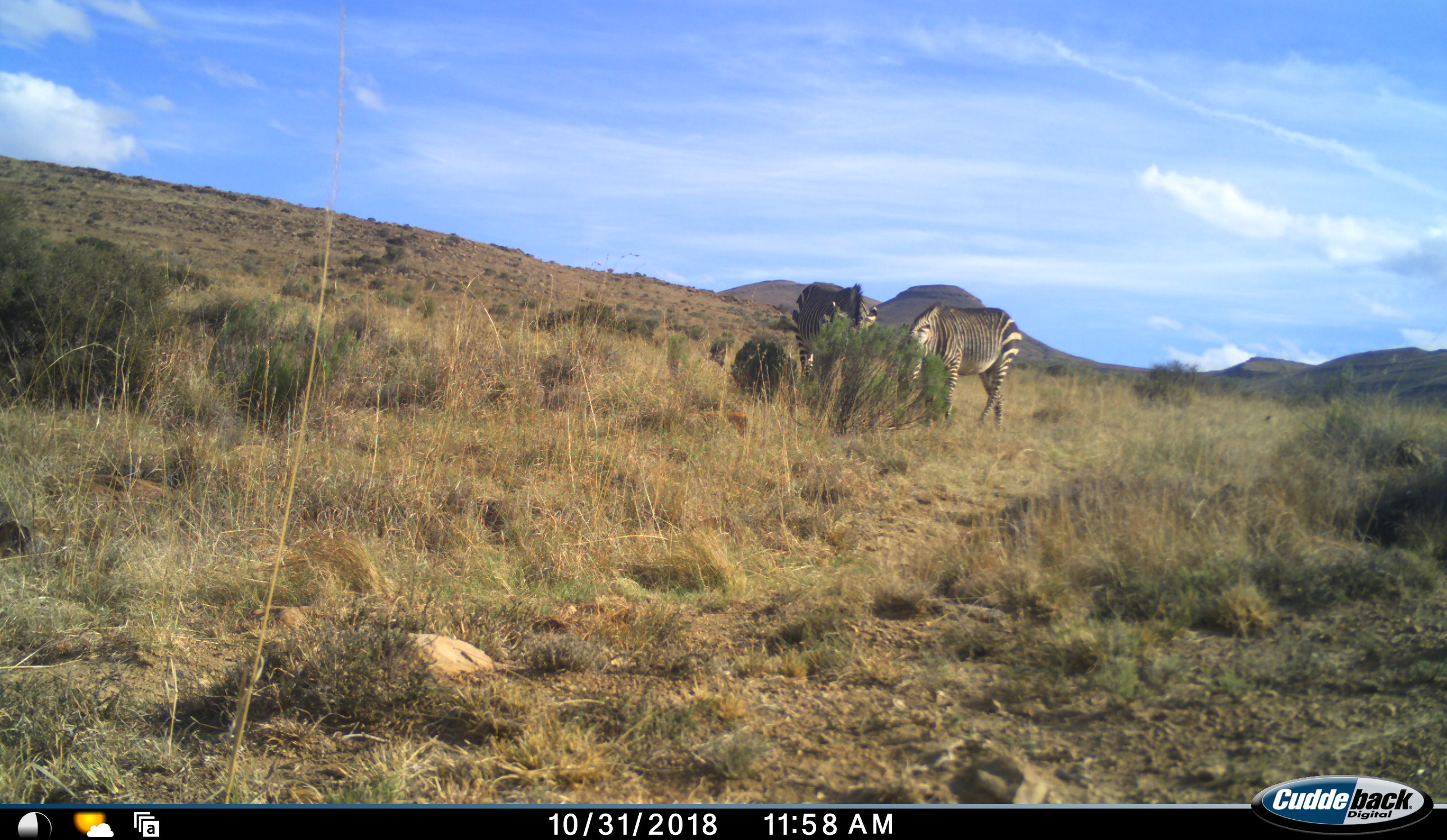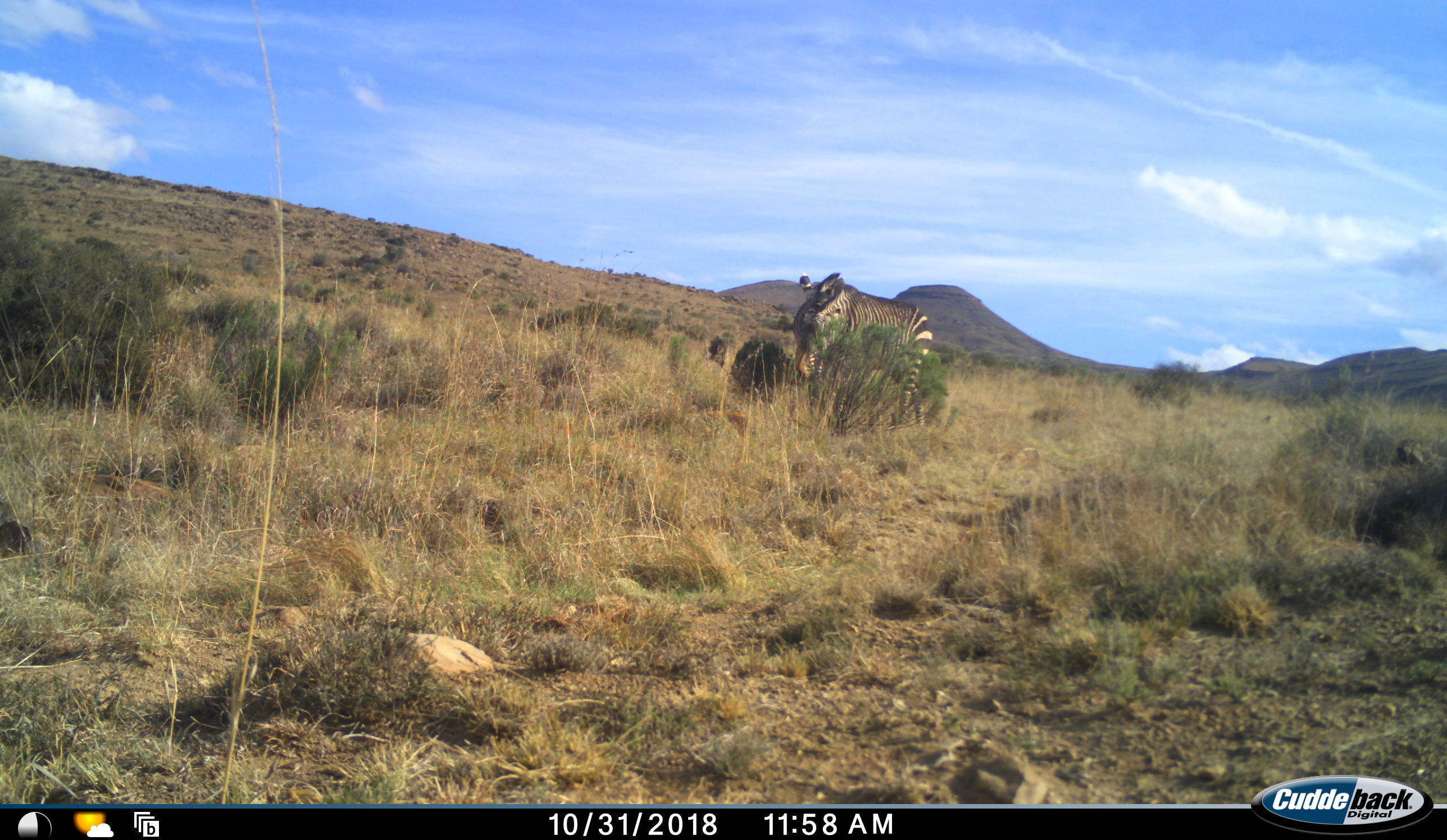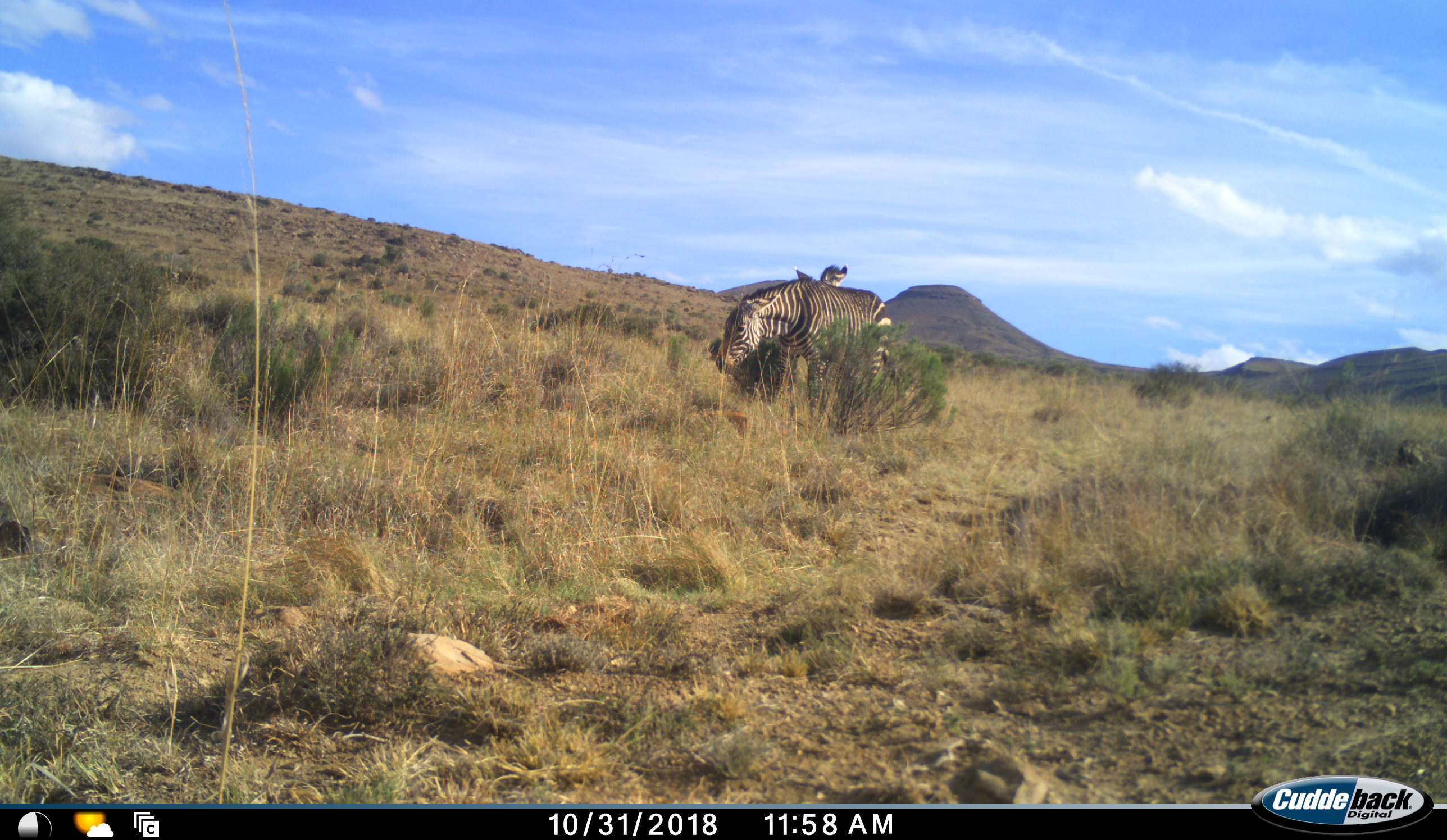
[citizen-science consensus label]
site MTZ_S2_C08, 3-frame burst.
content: unidentified animal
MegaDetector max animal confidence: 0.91